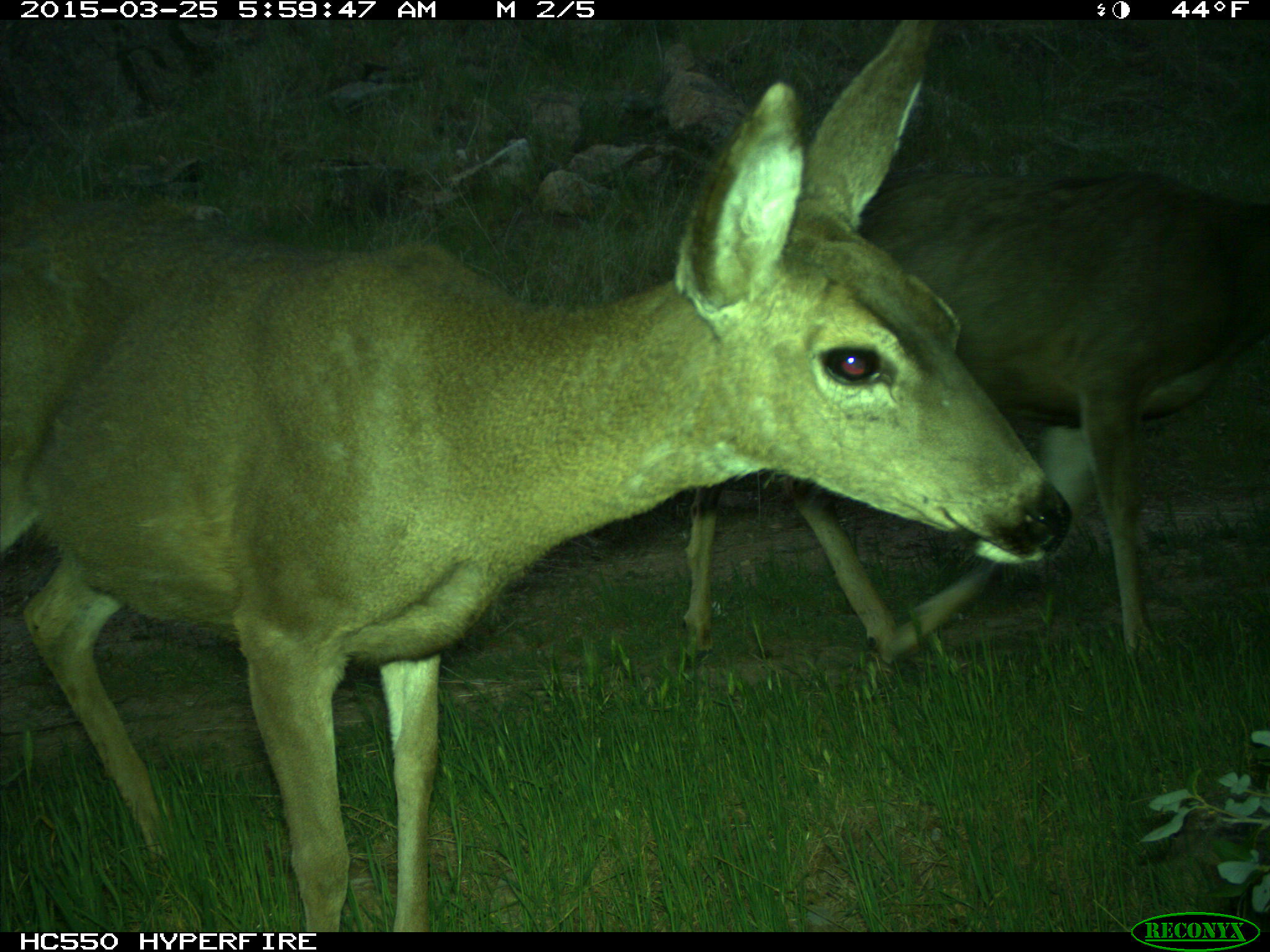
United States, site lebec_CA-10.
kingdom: Animalia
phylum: Chordata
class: Mammalia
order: Artiodactyla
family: Cervidae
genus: Odocoileus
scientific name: Odocoileus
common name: deer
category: unidentified deer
Unidentified deer (deer) (Odocoileus).